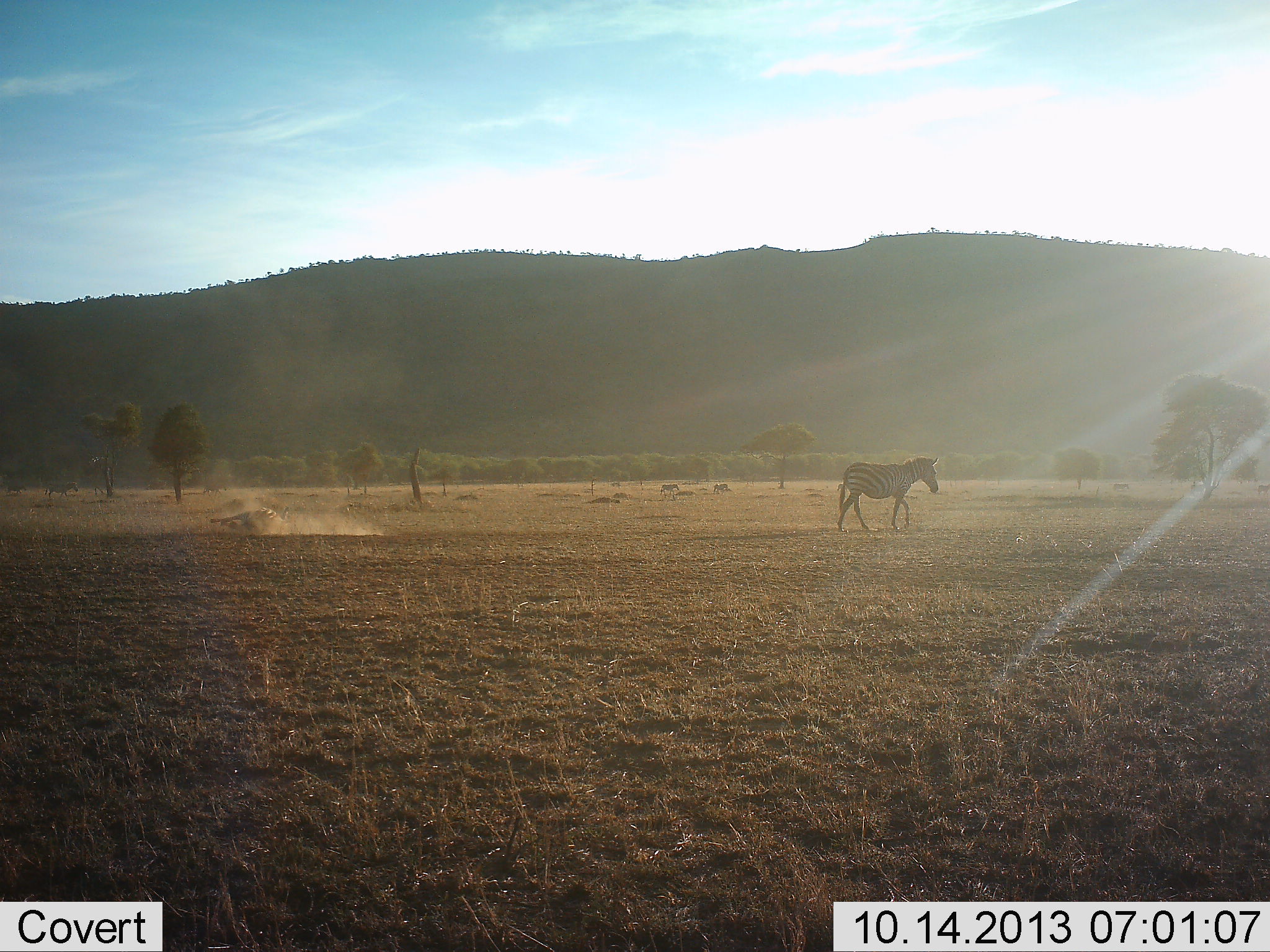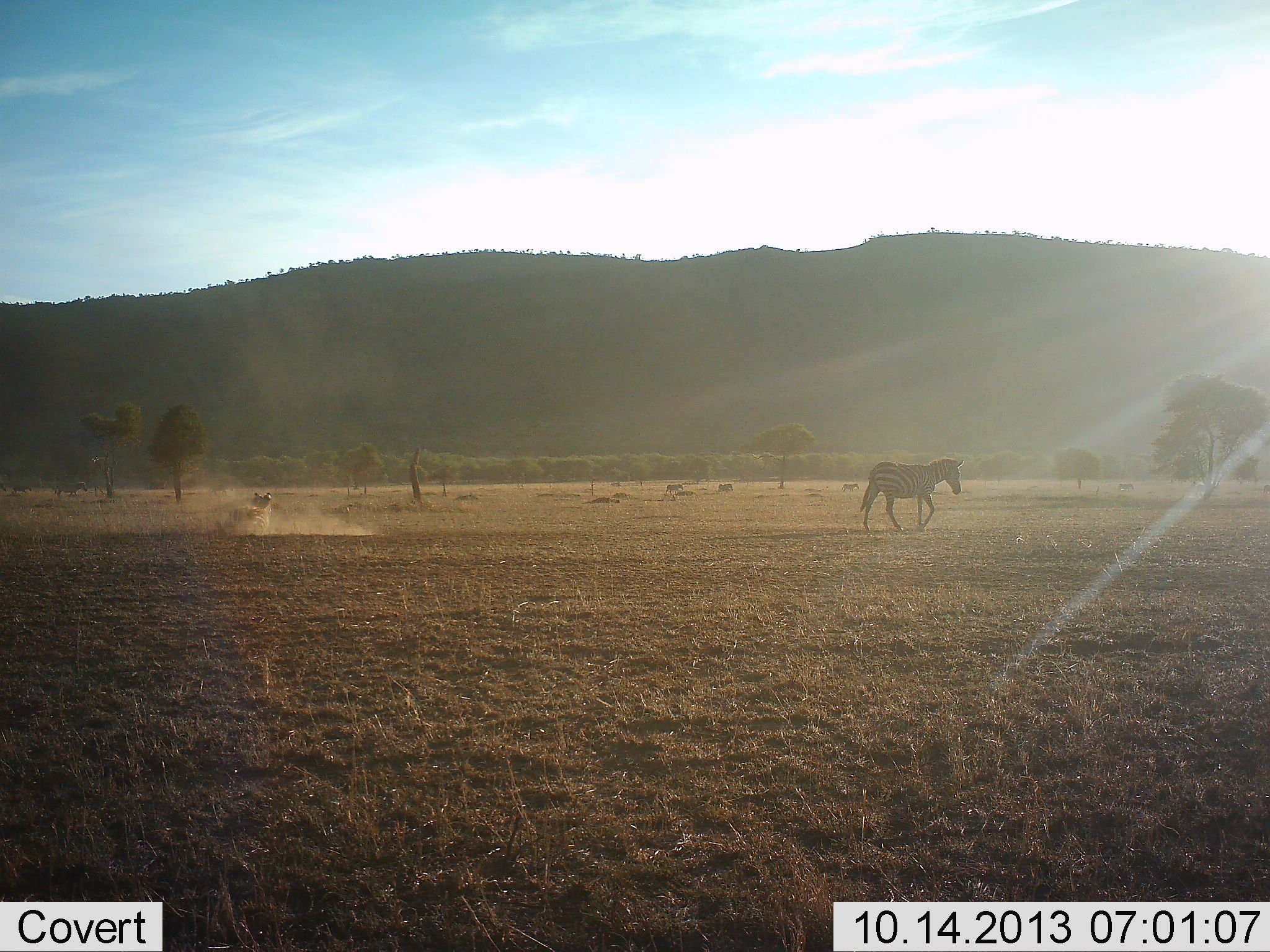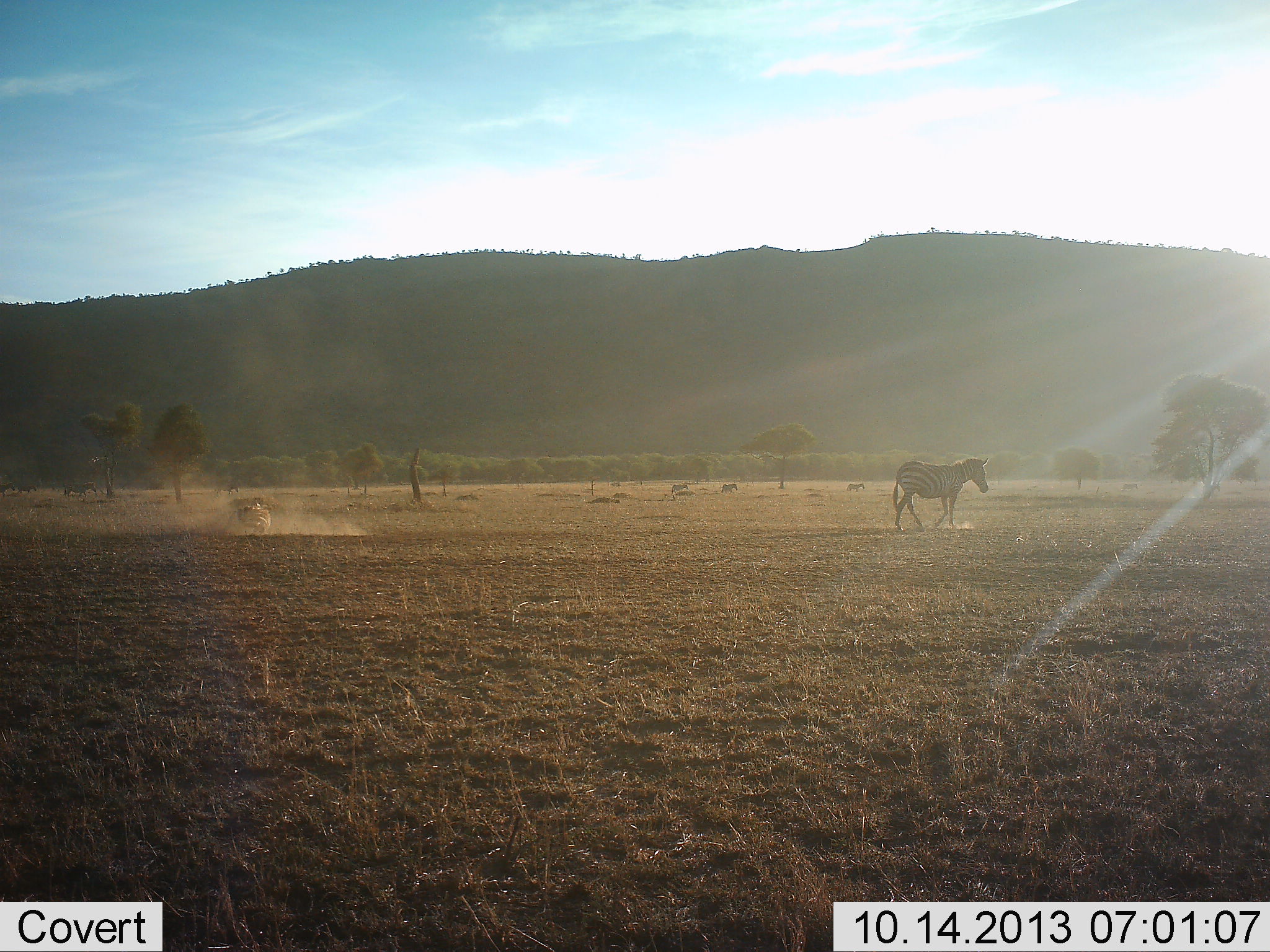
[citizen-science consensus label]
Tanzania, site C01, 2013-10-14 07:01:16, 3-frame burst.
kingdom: Animalia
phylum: Chordata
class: Mammalia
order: Perissodactyla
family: Equidae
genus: Equus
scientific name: Equus quagga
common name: plains zebra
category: zebra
Zebra (plains zebra) (Equus quagga), count 2. Behavior (volunteer vote fractions): standing 8%, resting 17%, moving 96%, interacting 8%. Young present (vote fraction): 0%. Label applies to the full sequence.